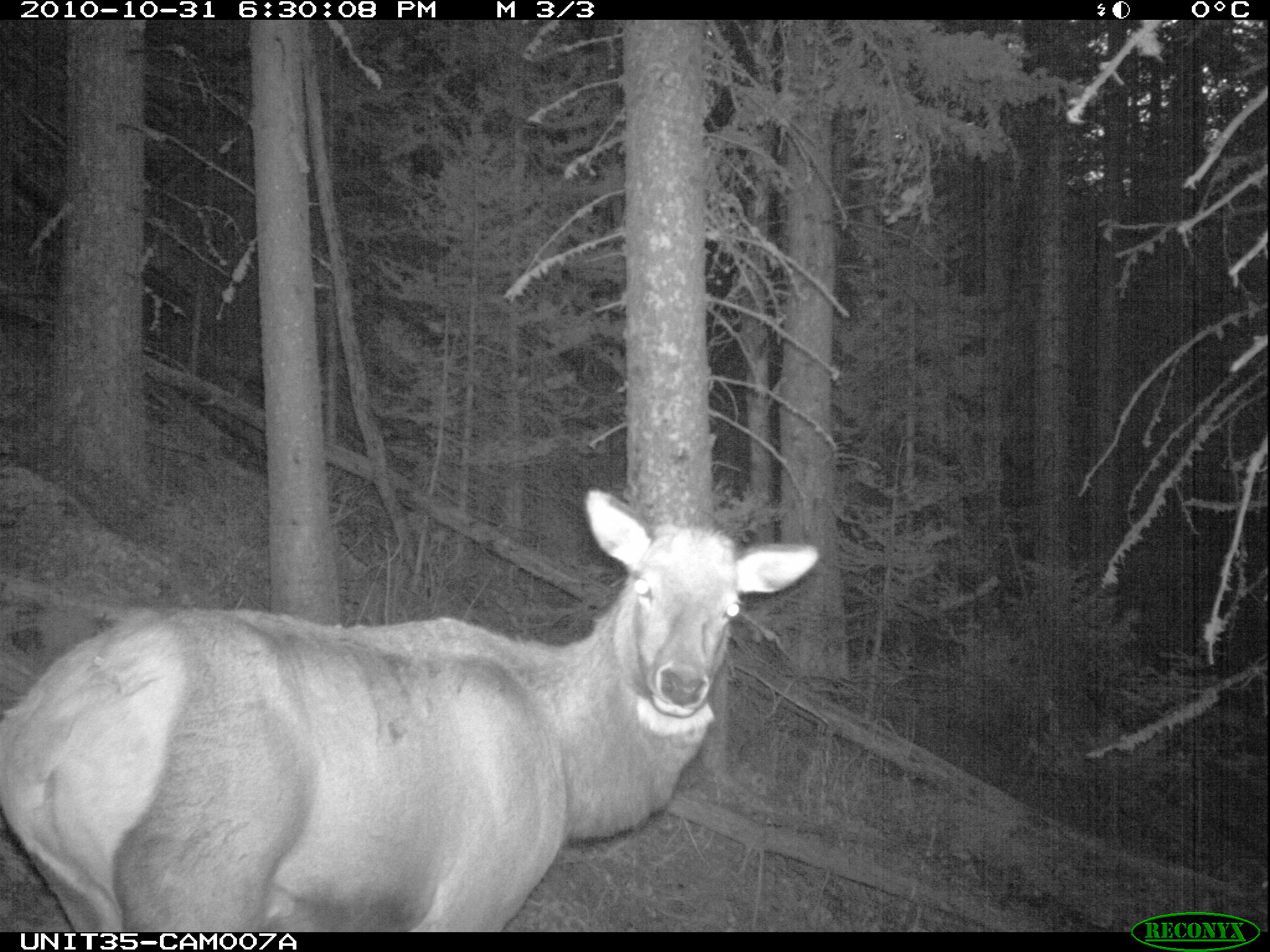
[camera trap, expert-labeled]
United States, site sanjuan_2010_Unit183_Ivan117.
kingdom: Animalia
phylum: Chordata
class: Mammalia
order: Artiodactyla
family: Cervidae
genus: Cervus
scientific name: Cervus elaphus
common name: red deer